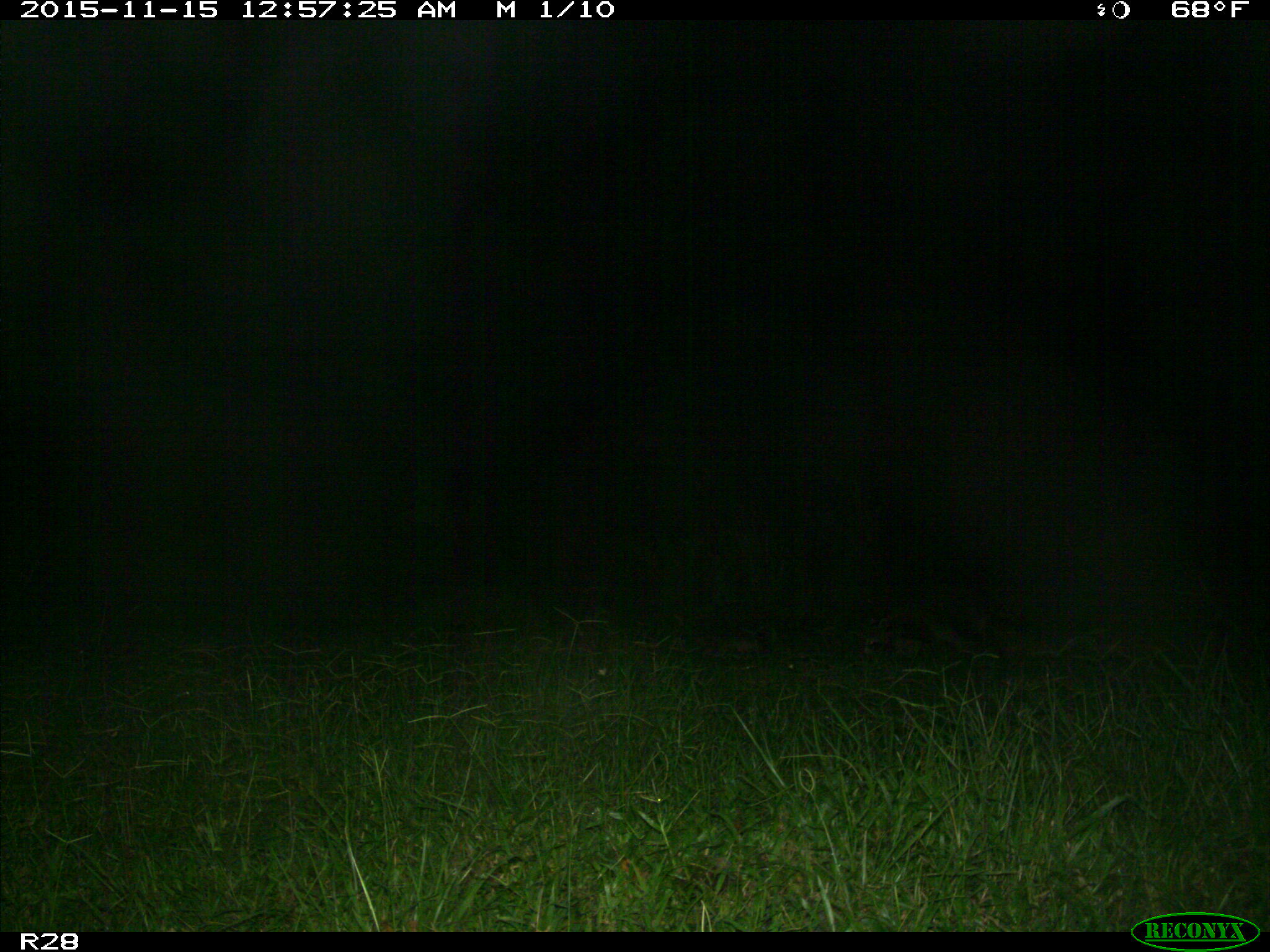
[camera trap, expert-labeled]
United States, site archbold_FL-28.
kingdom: Animalia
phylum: Chordata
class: Mammalia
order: Carnivora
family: Procyonidae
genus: Procyon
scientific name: Procyon lotor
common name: common raccoon